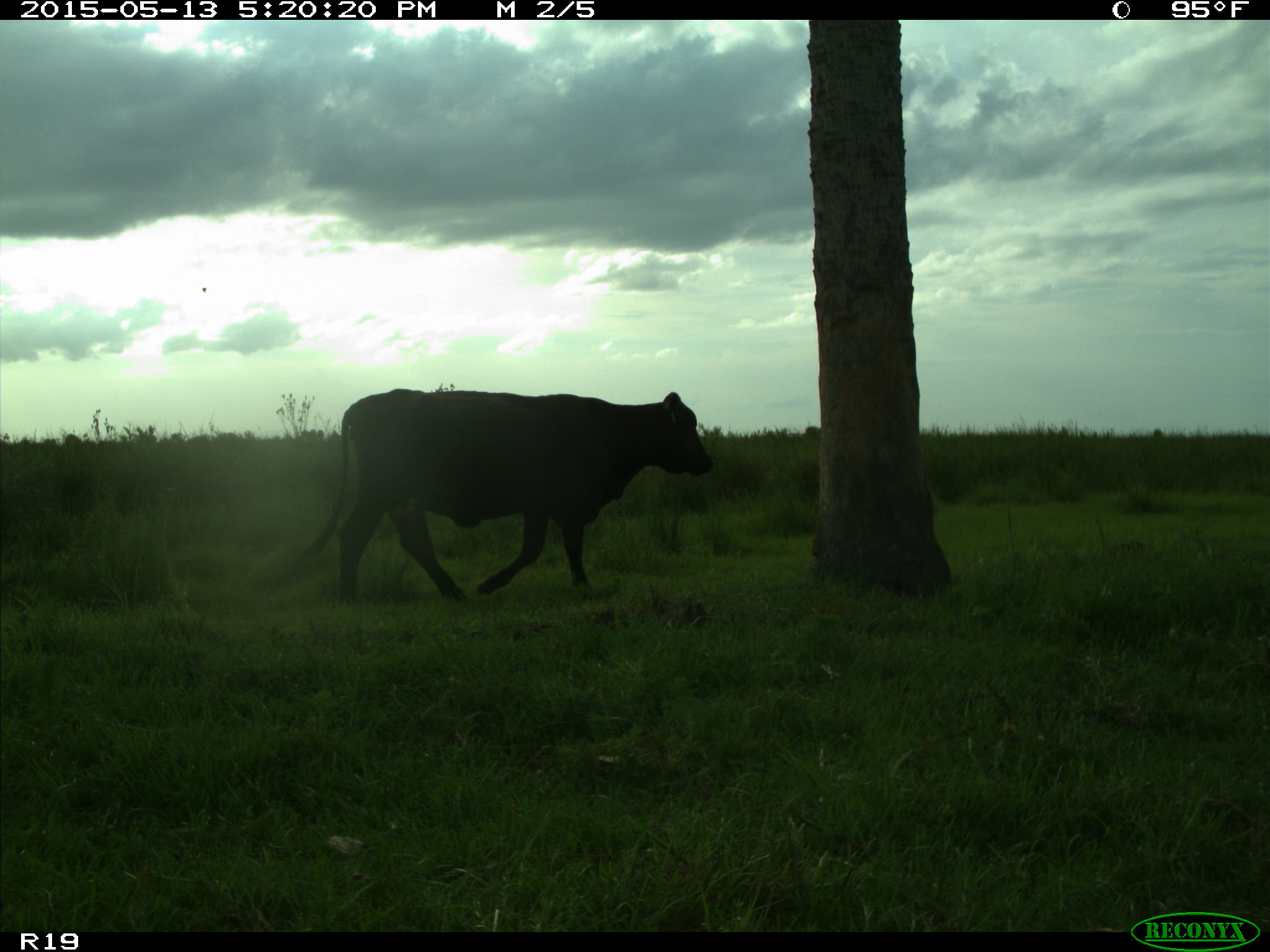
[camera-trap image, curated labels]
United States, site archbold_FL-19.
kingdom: Animalia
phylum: Chordata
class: Mammalia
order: Artiodactyla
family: Bovidae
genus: Bos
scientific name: Bos taurus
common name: domestic cow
Bos taurus (domestic cow).